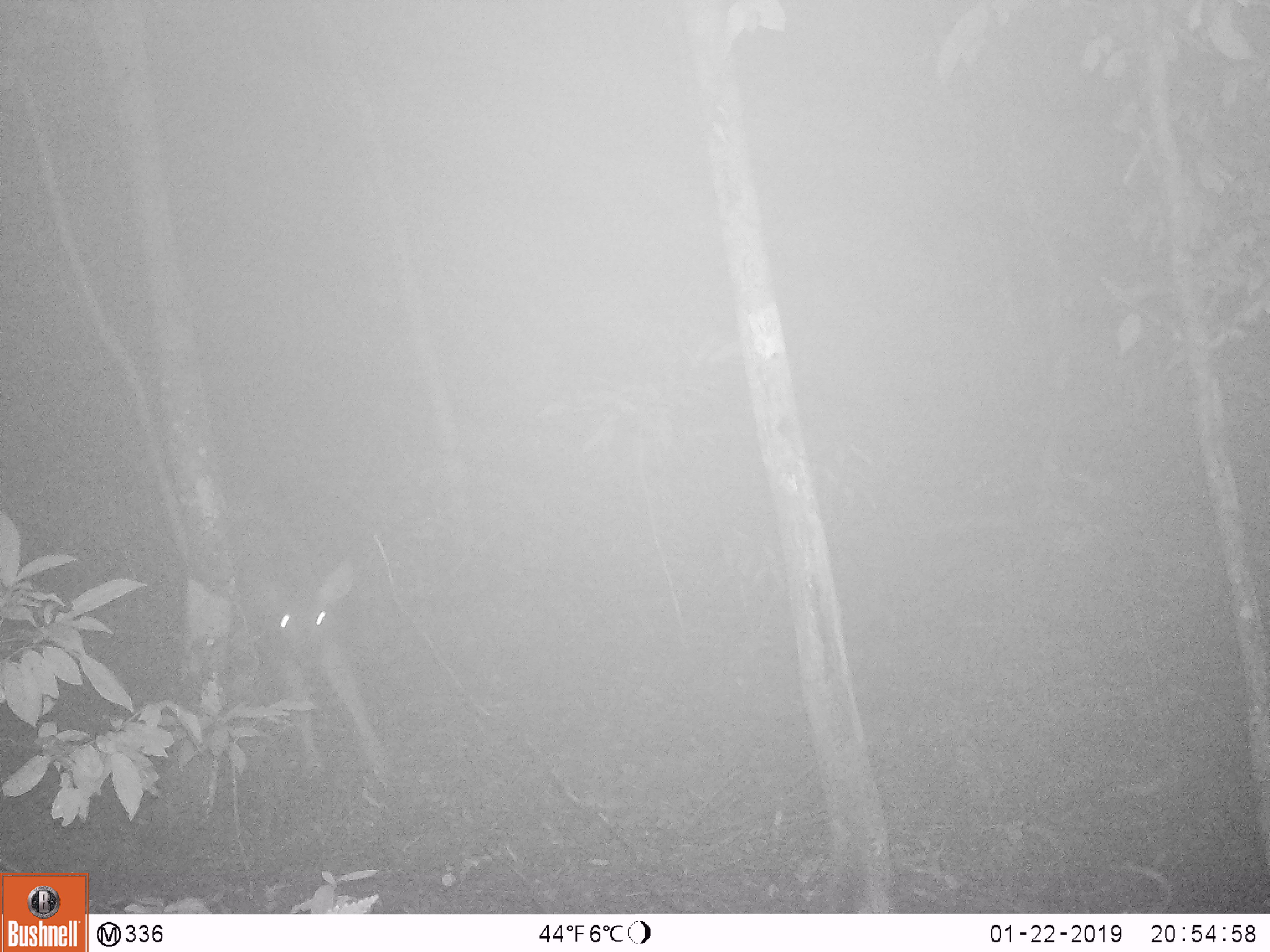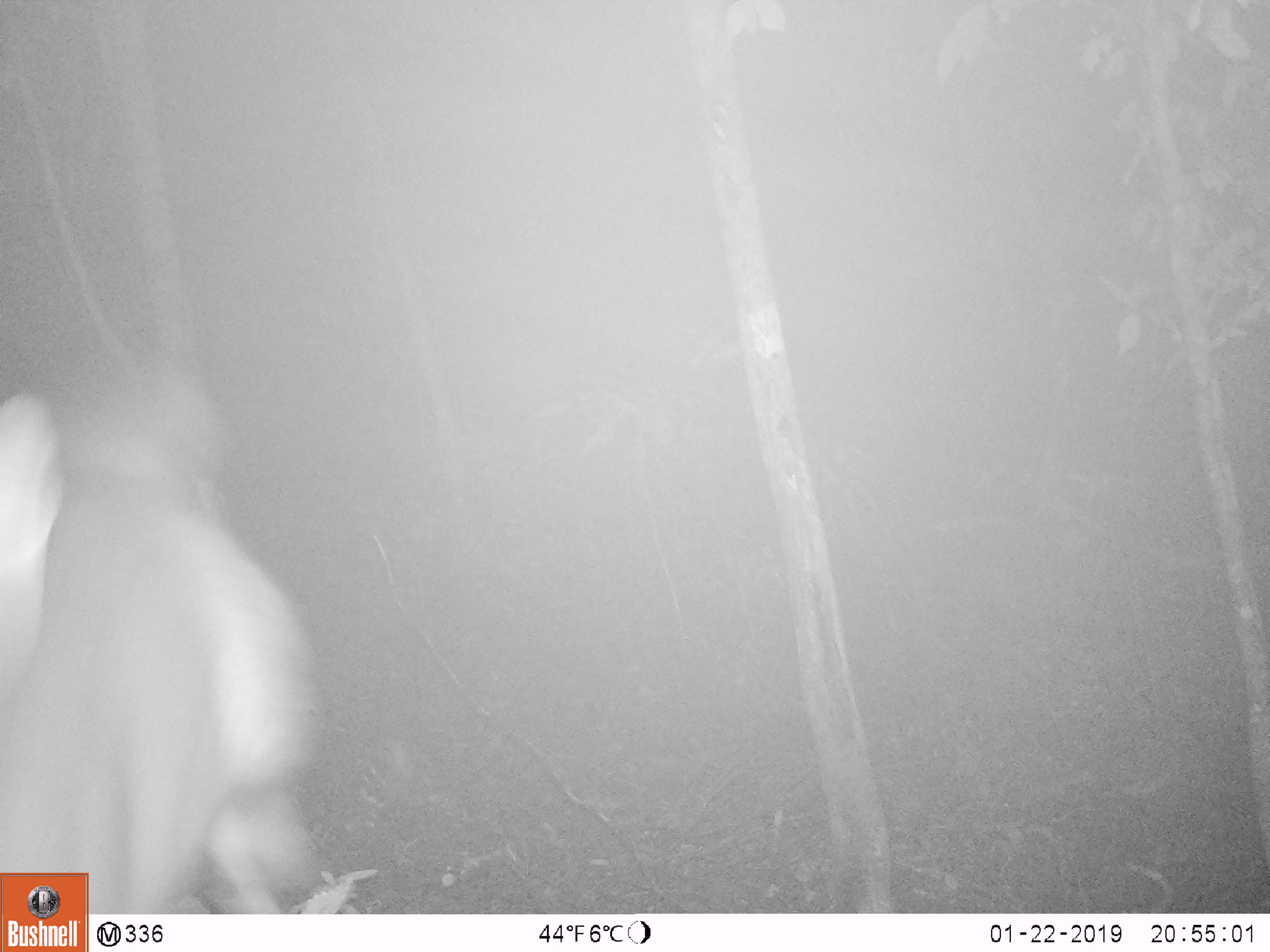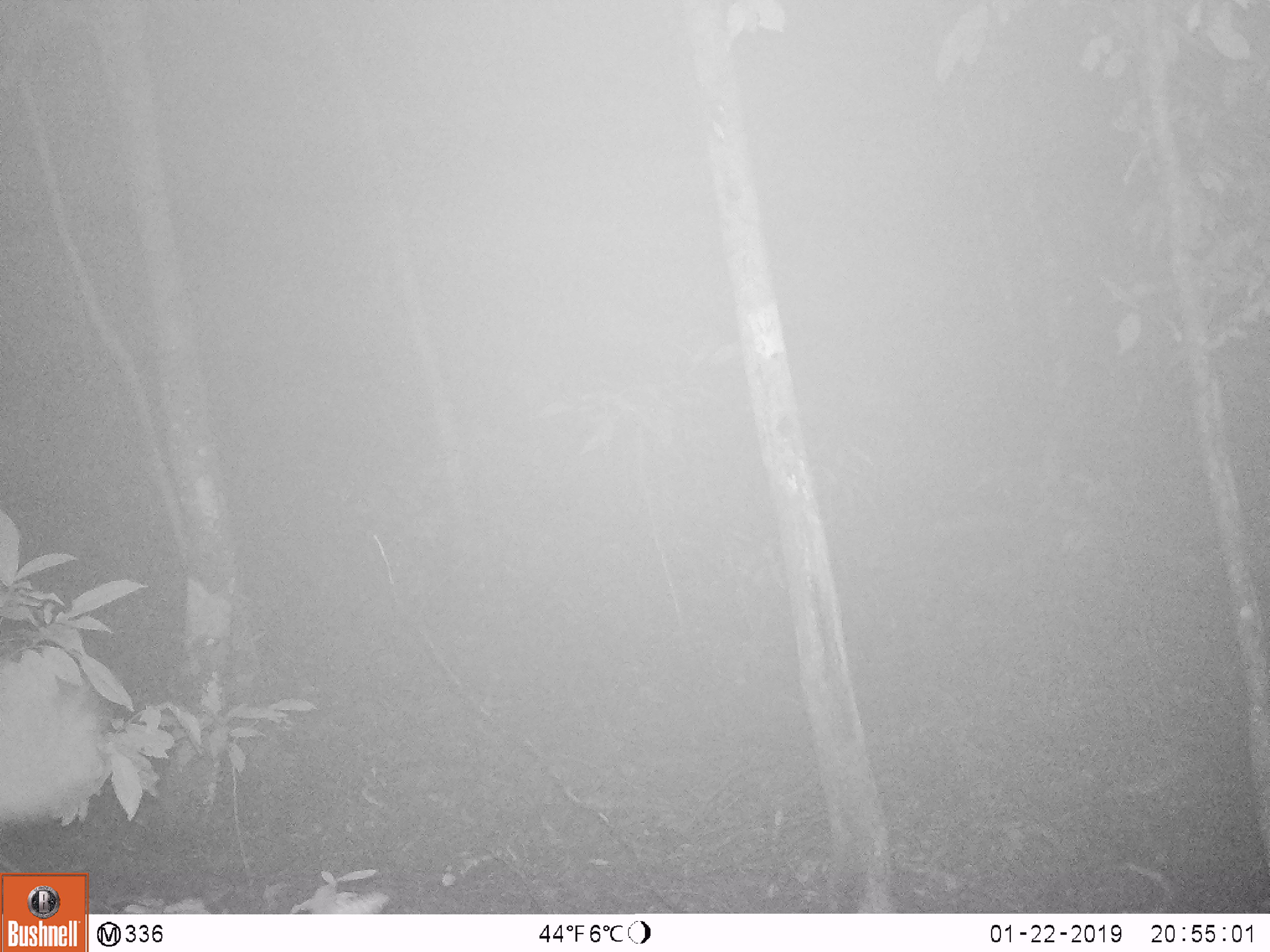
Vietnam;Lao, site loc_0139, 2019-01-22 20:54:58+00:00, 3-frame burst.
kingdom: Animalia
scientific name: Animalia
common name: animal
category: unidentified animal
Unidentified animal (animal) (Animalia). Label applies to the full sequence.